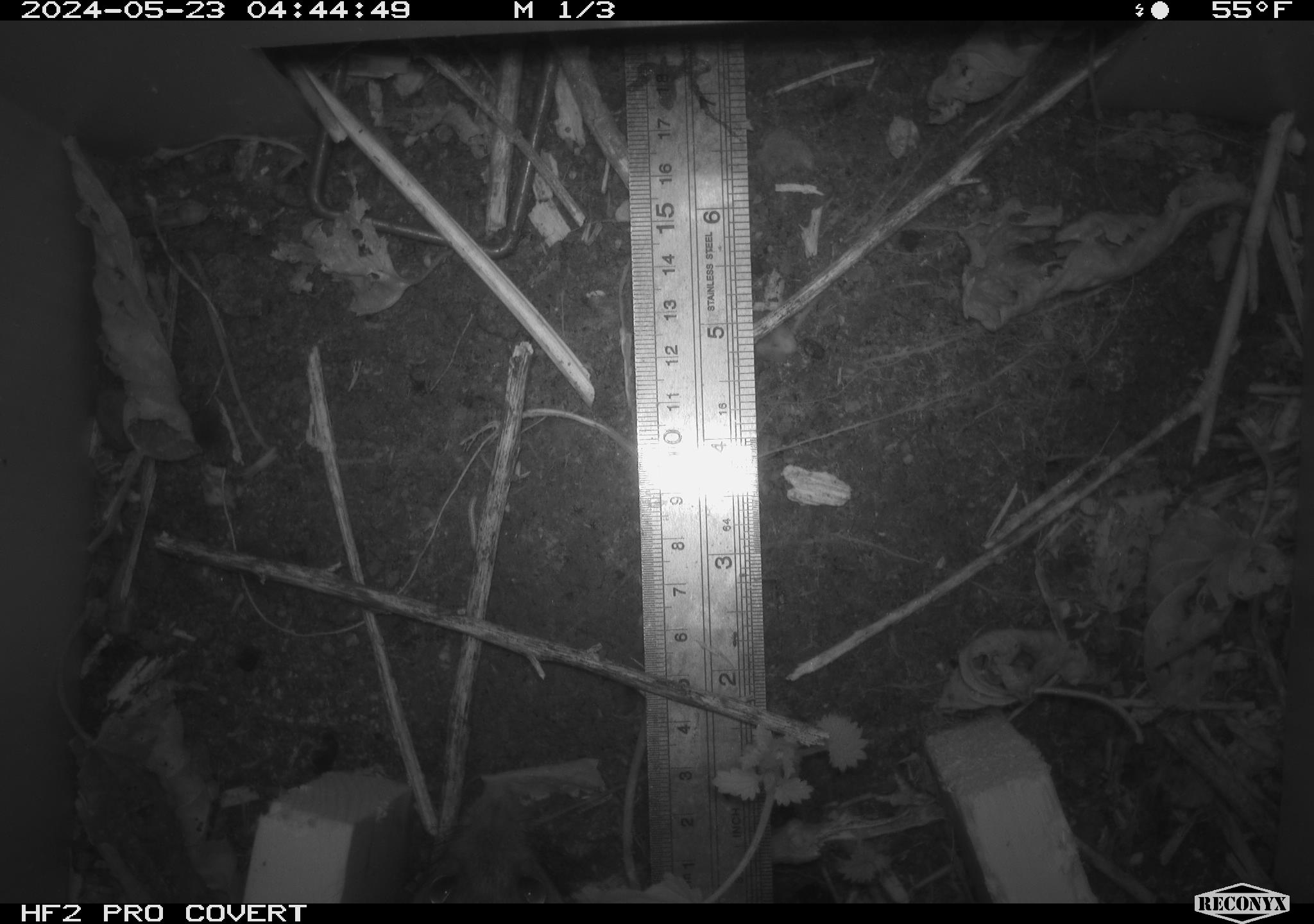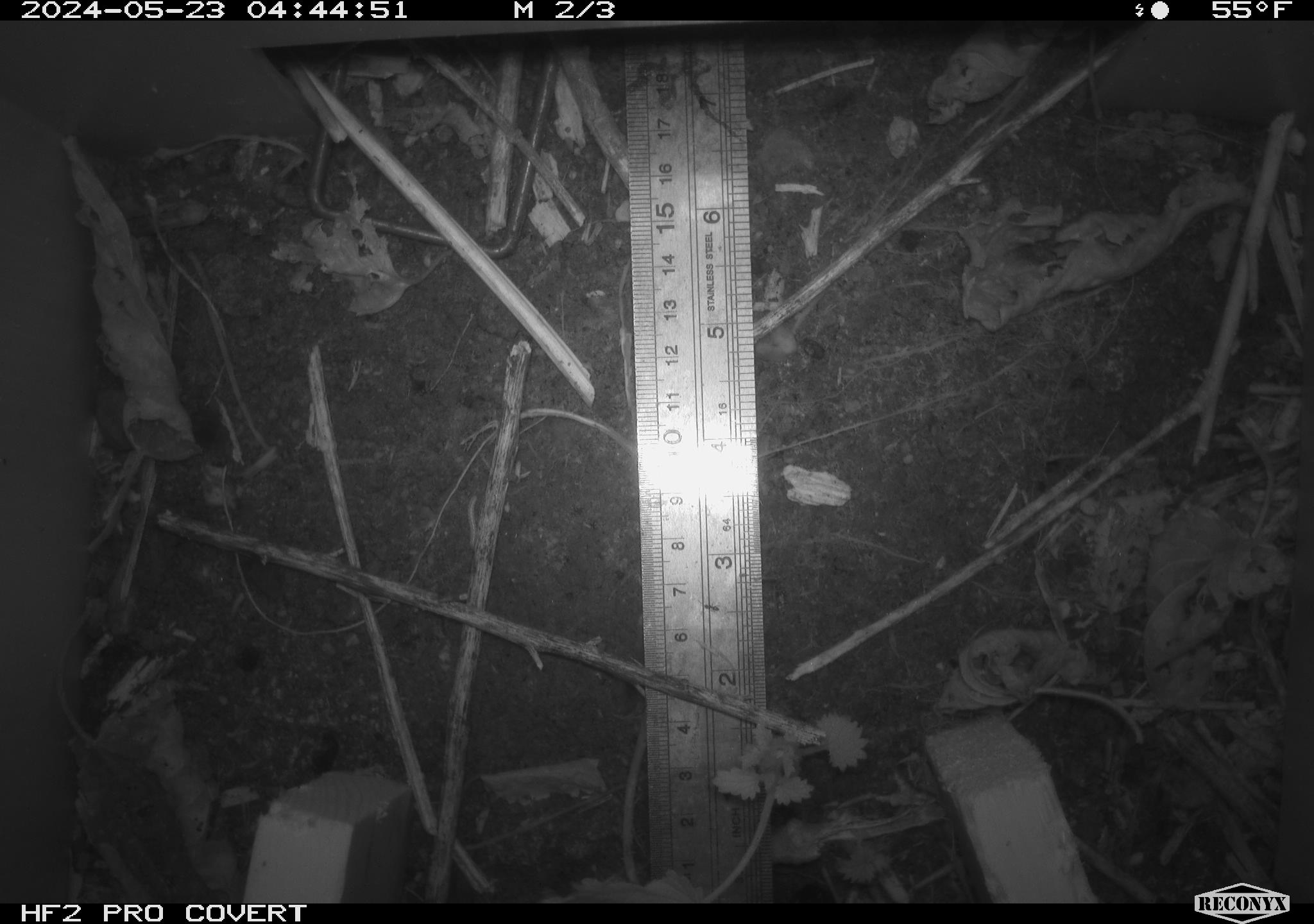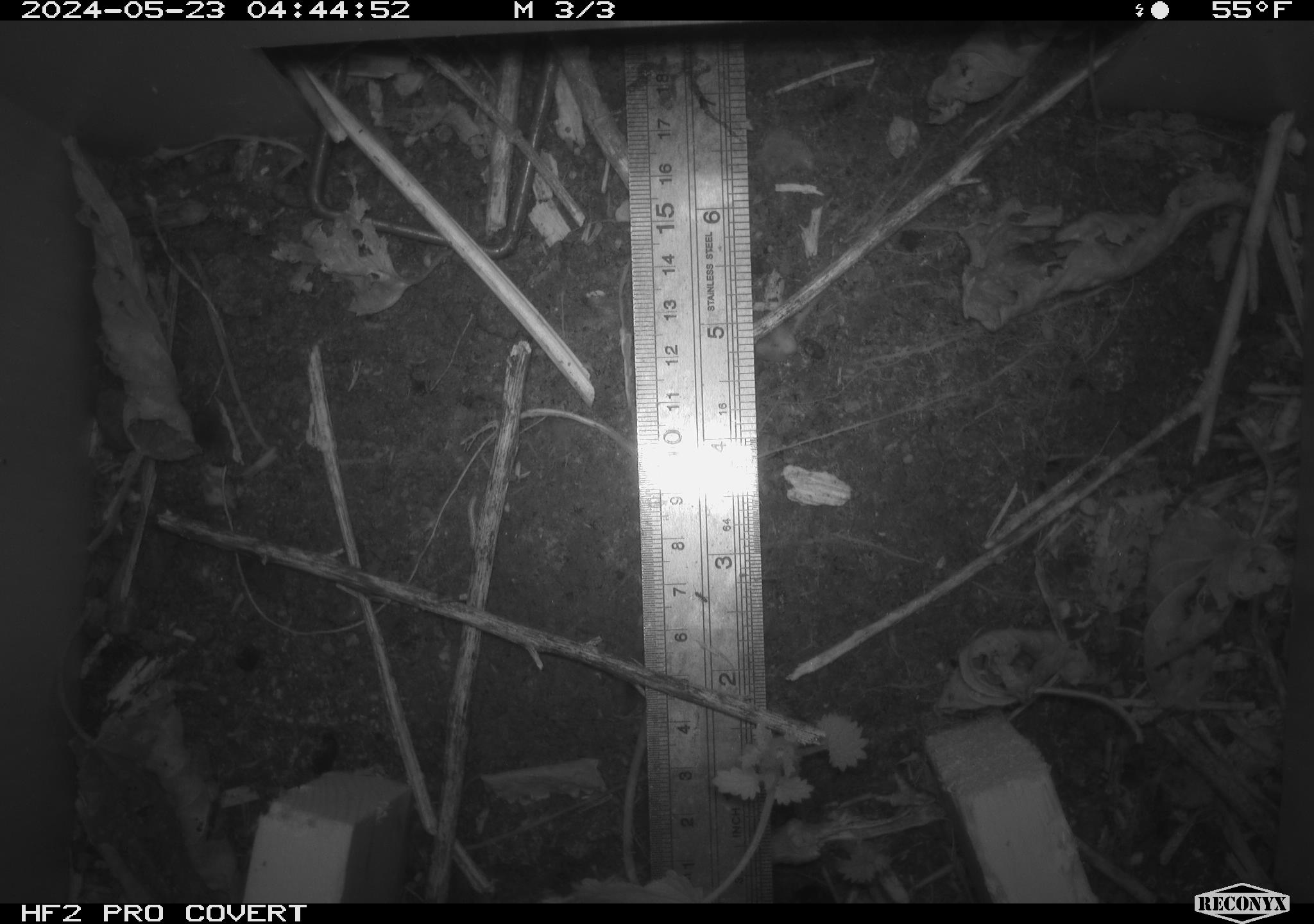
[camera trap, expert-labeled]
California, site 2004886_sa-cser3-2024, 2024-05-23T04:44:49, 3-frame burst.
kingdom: Animalia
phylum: Chordata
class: Mammalia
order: Rodentia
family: Muridae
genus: Rattus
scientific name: Rattus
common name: rat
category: rattus species